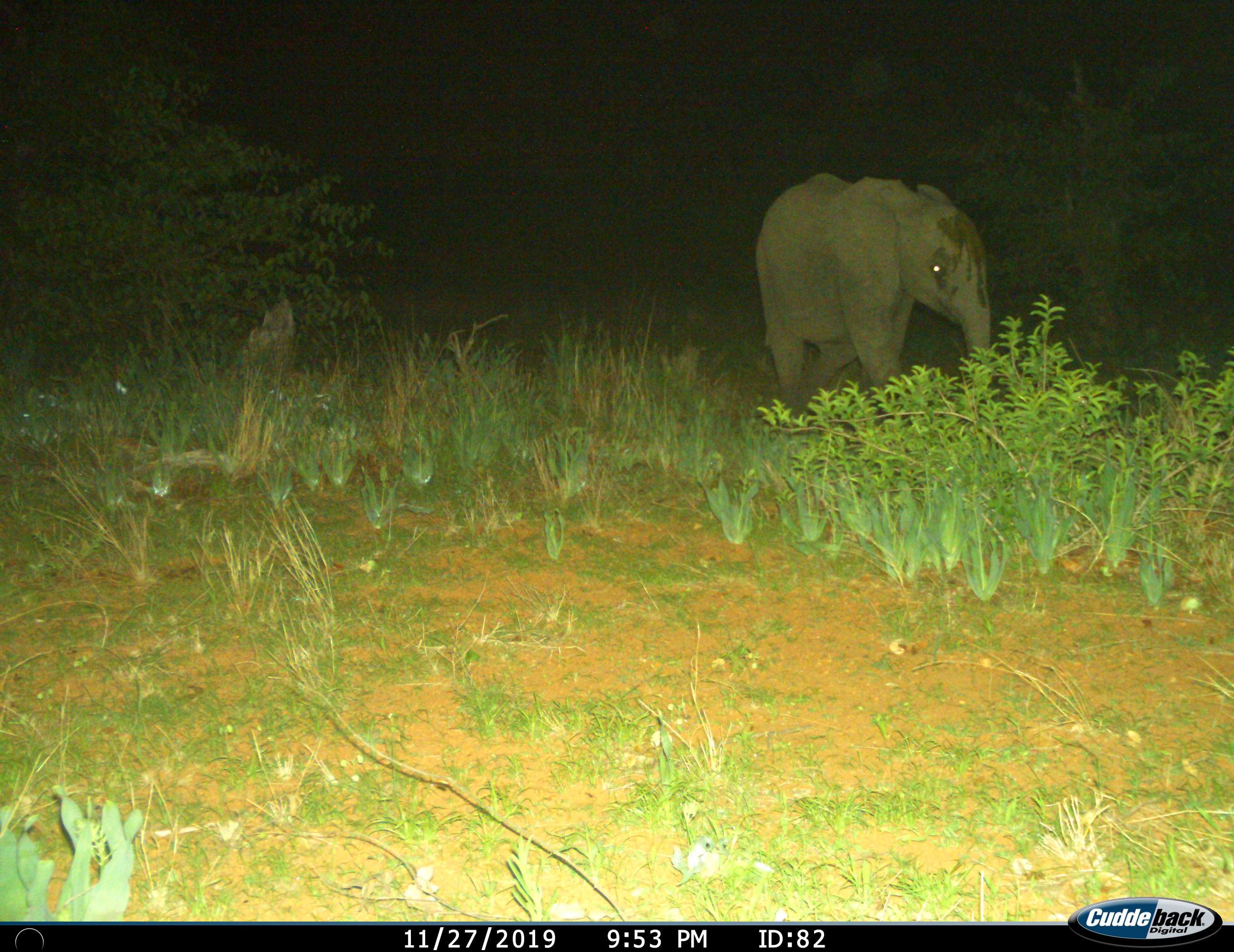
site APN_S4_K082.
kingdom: Animalia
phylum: Chordata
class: Mammalia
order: Proboscidea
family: Elephantidae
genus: Loxodonta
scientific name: Loxodonta africana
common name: african bush elephant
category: elephant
Elephant (african bush elephant) (Loxodonta africana), count 1. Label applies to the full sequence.